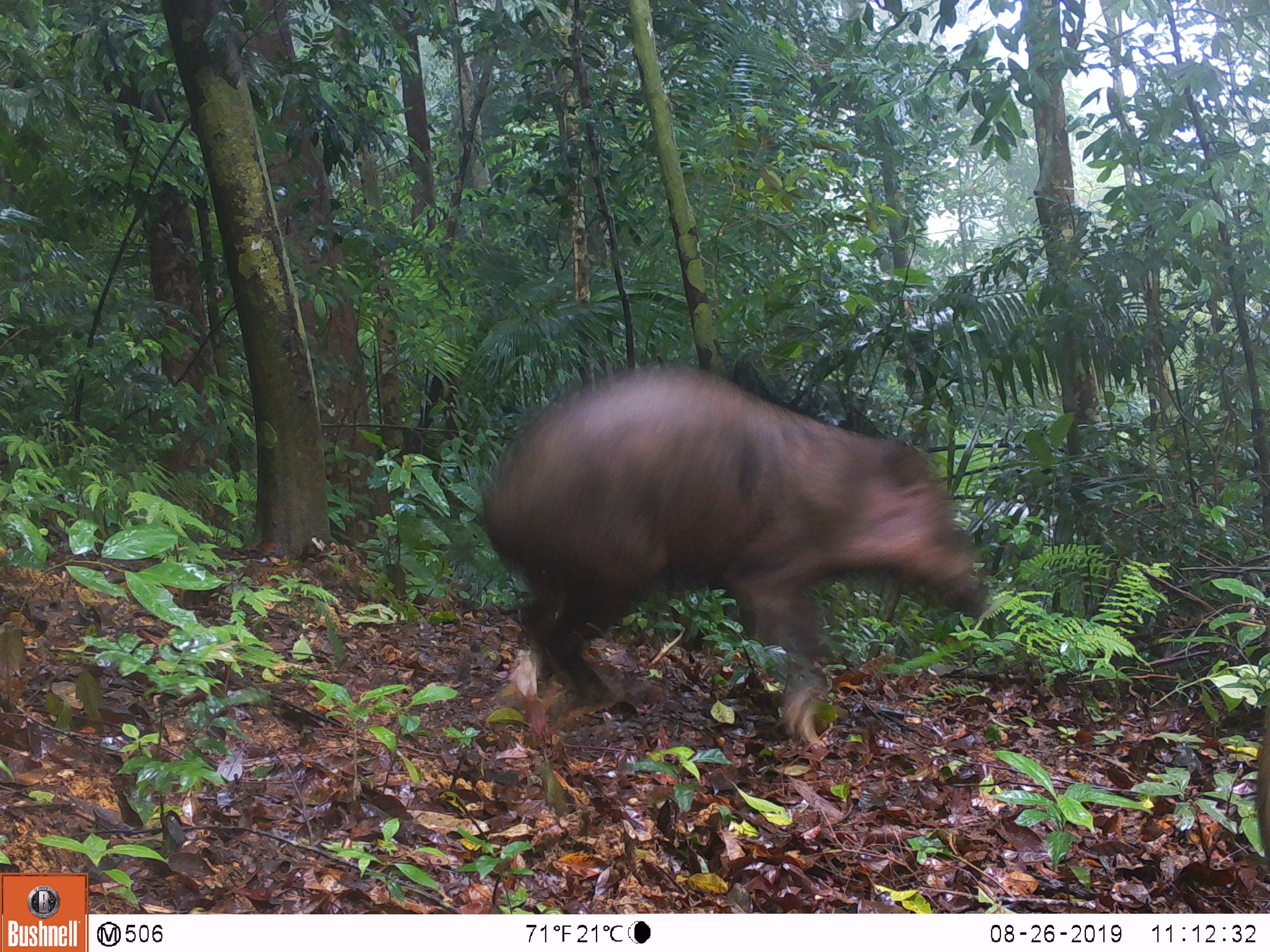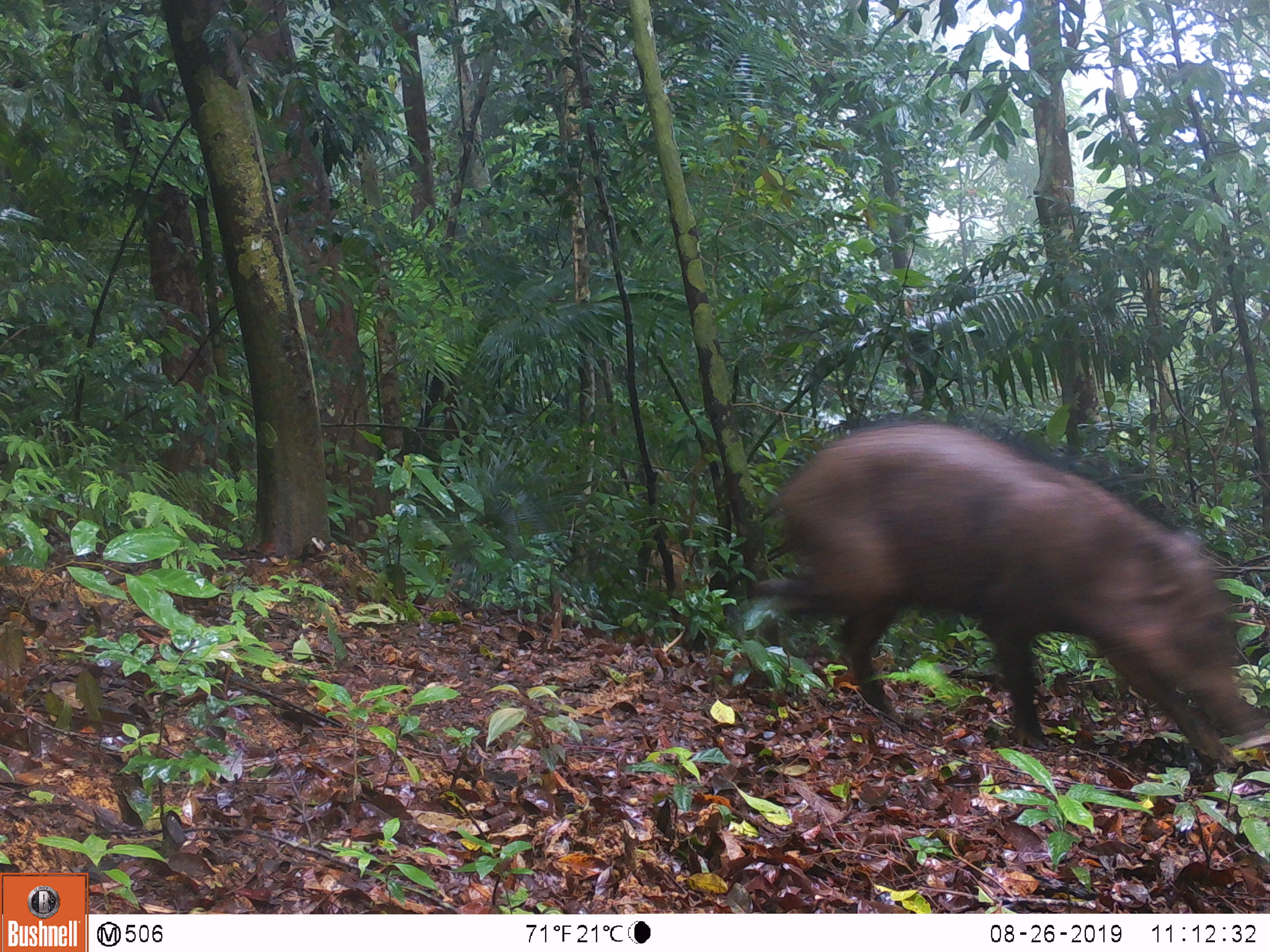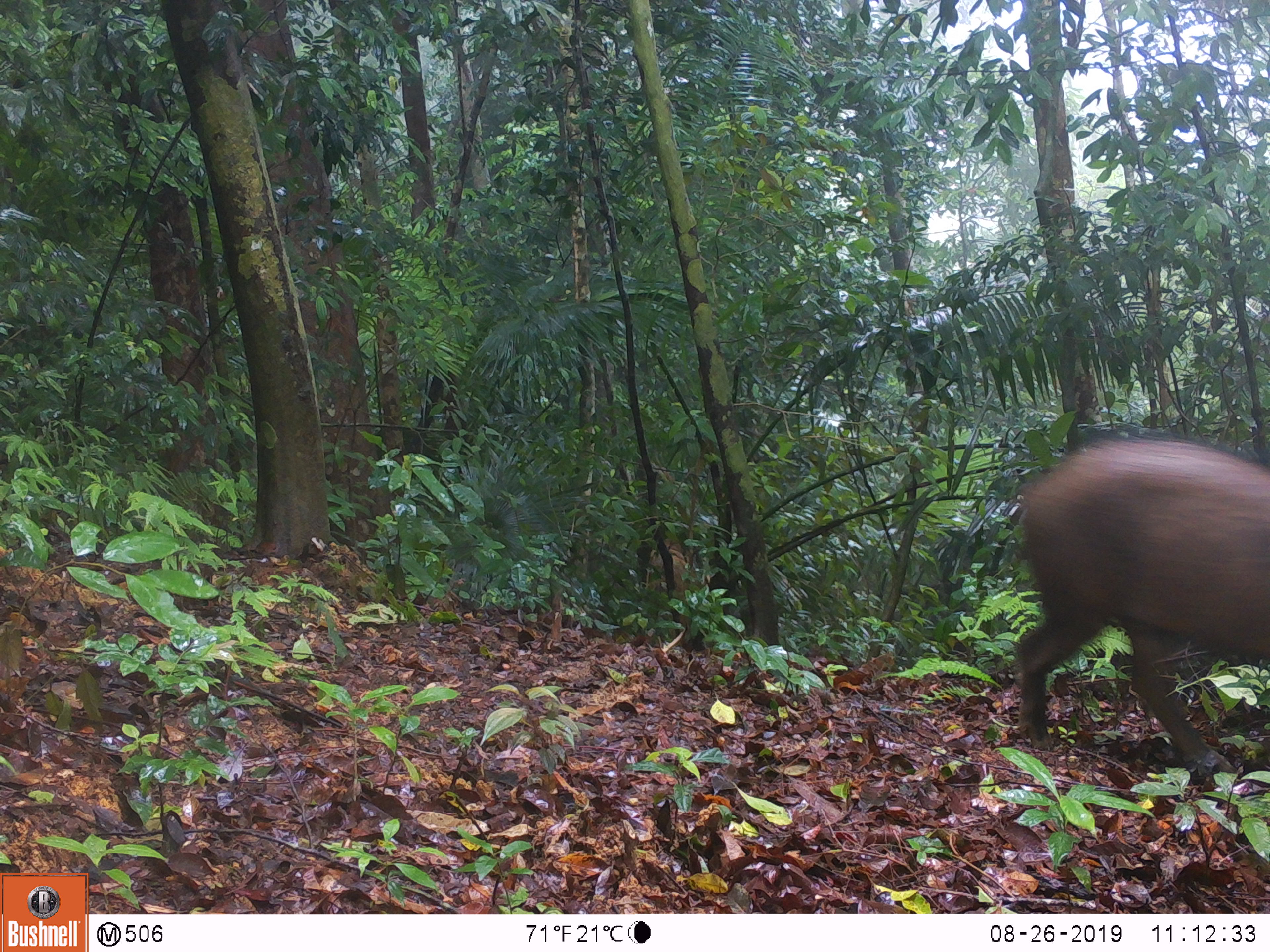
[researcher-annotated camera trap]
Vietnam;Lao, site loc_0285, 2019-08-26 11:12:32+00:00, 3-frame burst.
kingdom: Animalia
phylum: Chordata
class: Mammalia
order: Artiodactyla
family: Suidae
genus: Sus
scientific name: Sus scrofa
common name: eurasian wild pig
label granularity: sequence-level